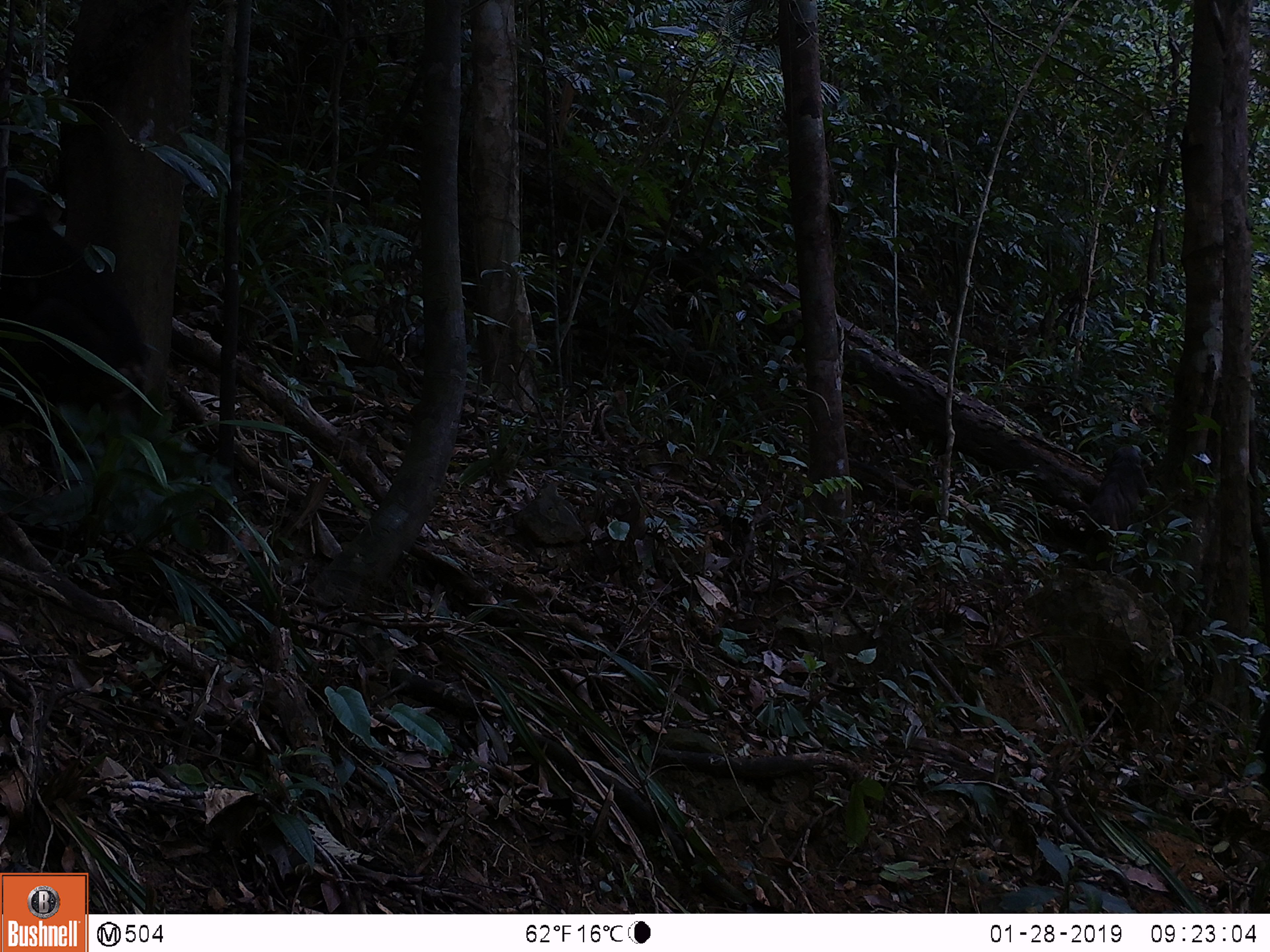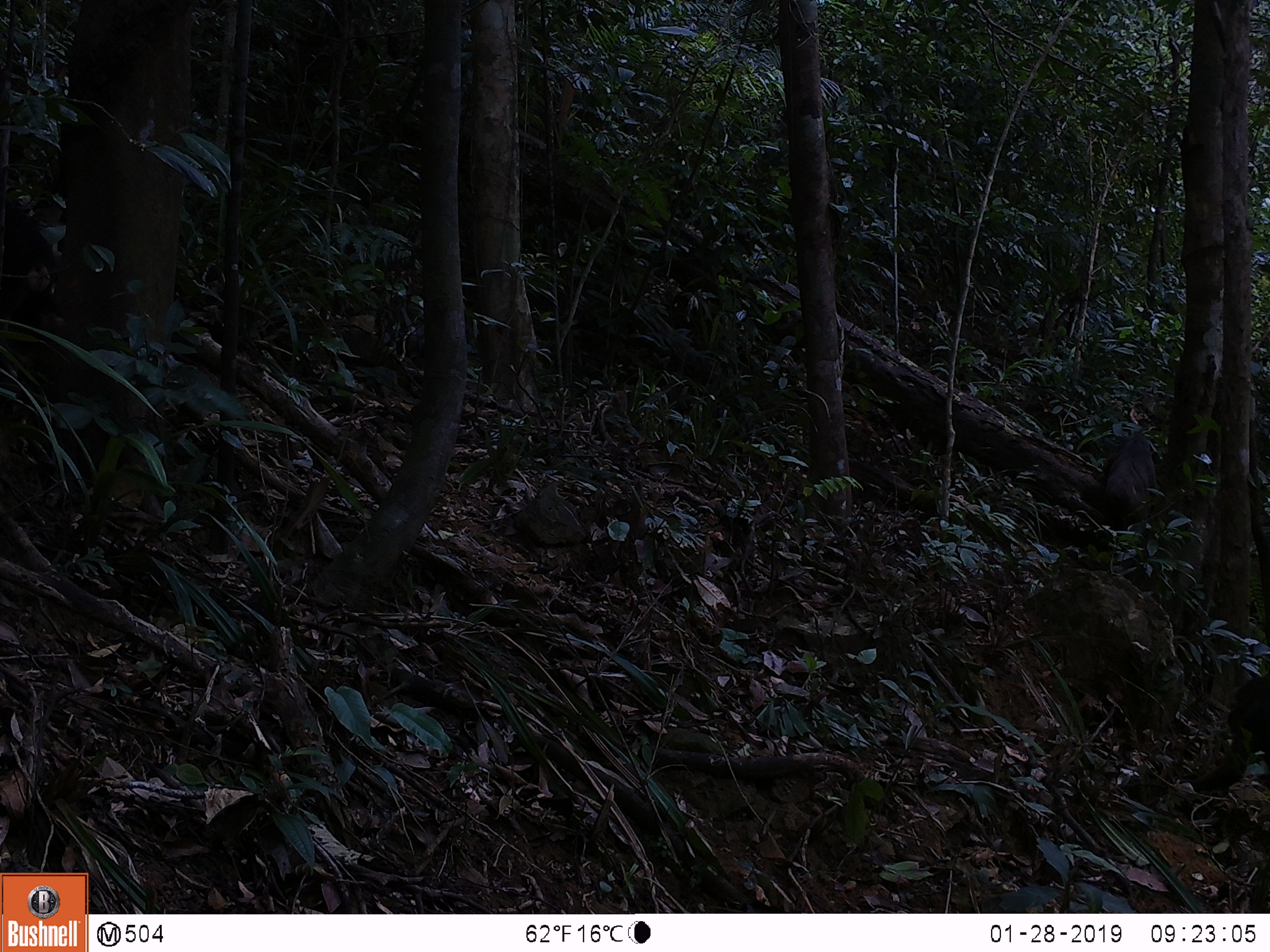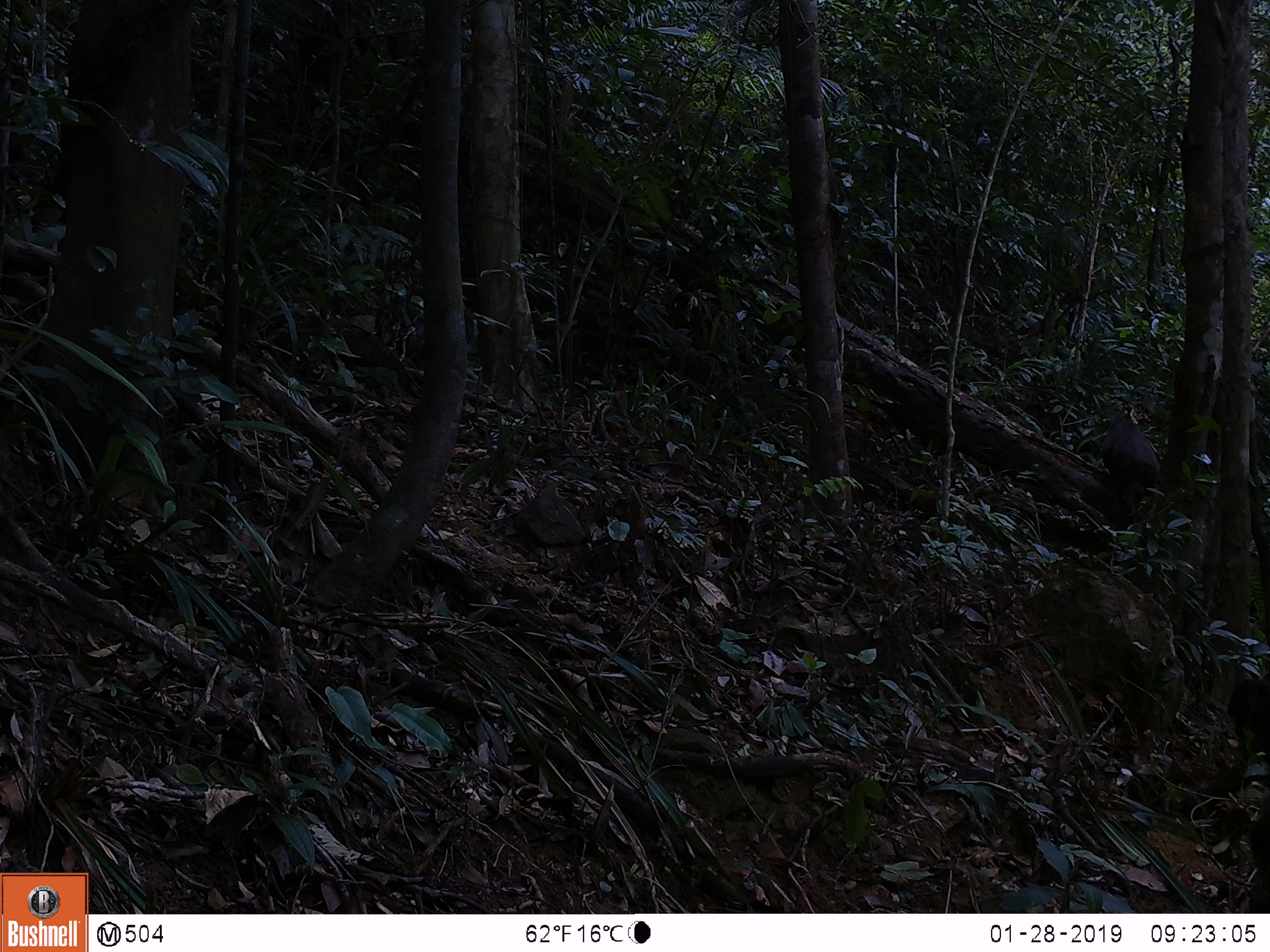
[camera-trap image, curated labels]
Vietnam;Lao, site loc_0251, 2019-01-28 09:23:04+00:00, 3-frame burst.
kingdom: Animalia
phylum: Chordata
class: Mammalia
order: Primates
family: Cercopithecidae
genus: Macaca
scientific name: Macaca arctoides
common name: stump-tailed macaque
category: stump tailed macaque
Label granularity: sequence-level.